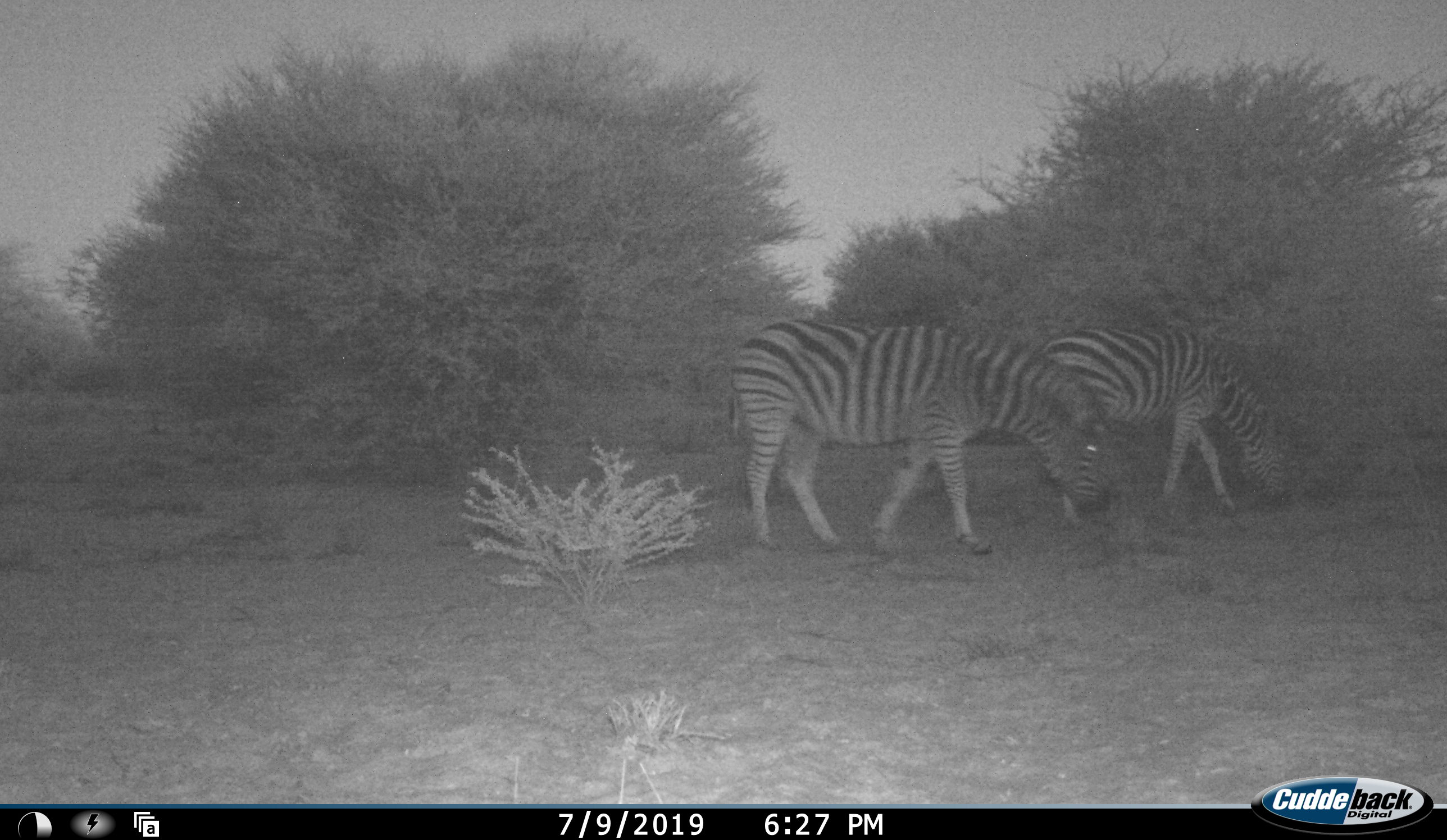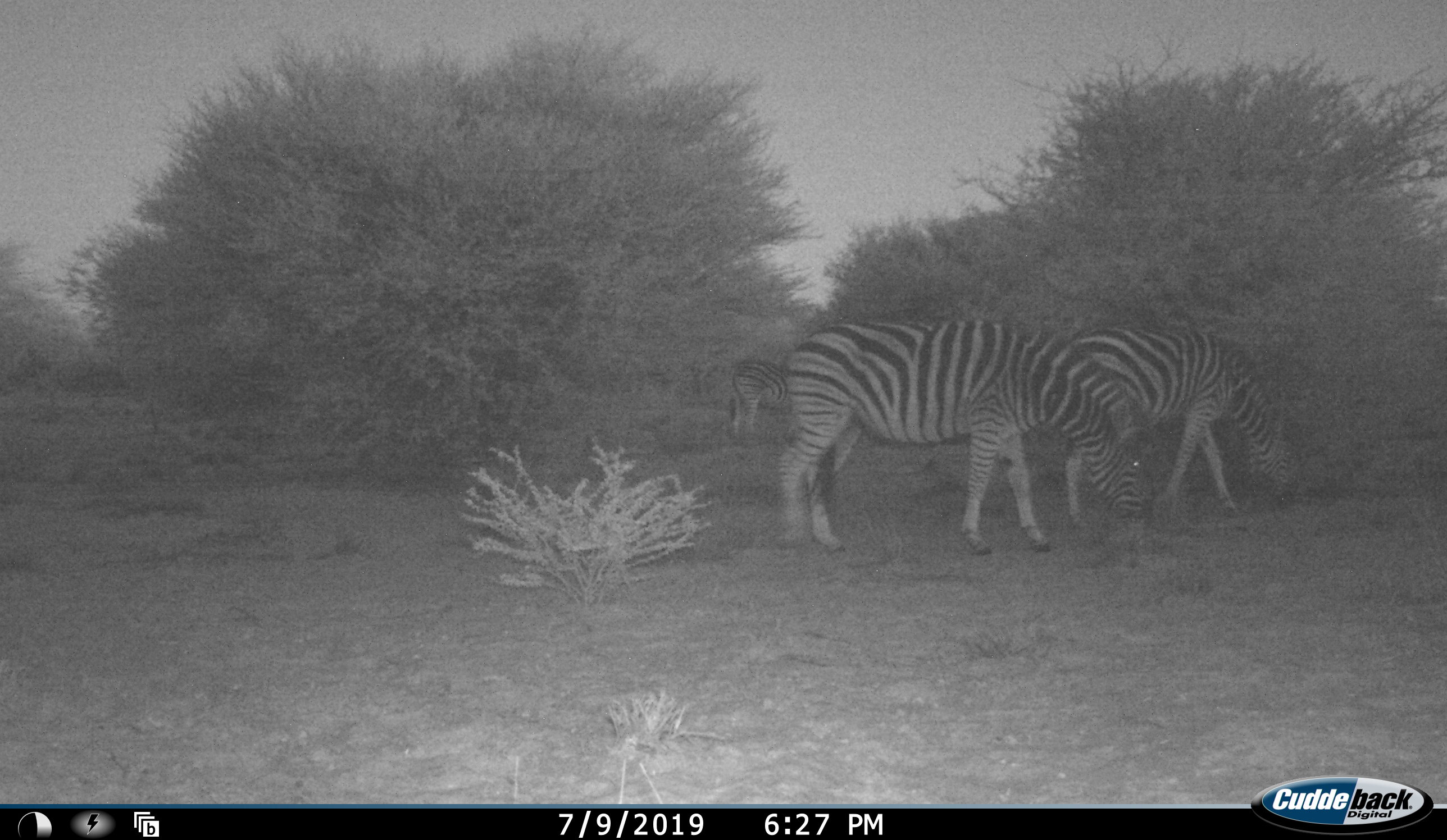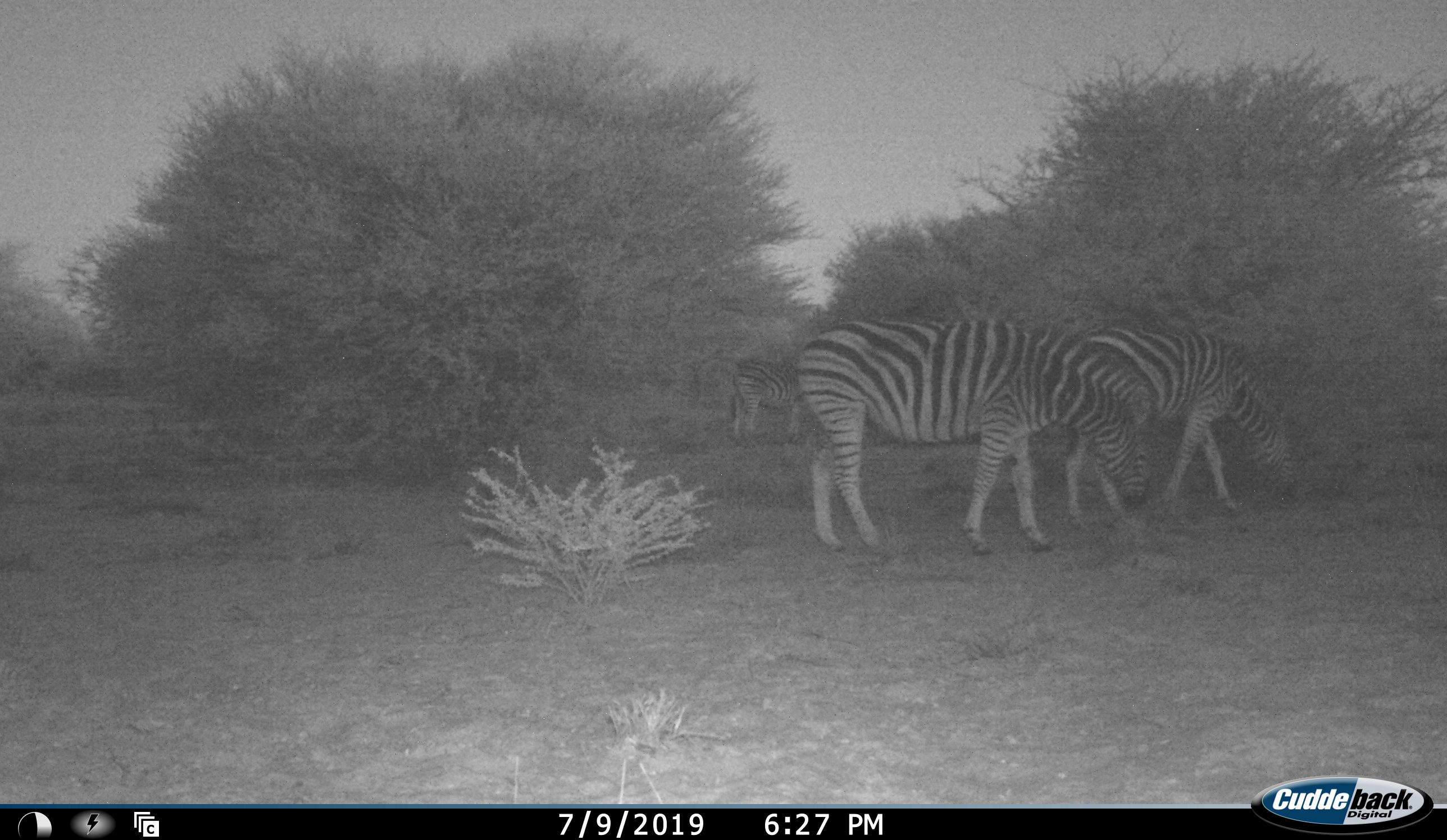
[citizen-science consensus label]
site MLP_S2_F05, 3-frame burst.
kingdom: Animalia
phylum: Chordata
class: Mammalia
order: Perissodactyla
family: Equidae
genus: Equus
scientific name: Equus quagga burchellii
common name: burchell's zebra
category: zebraburchells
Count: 3.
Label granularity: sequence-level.